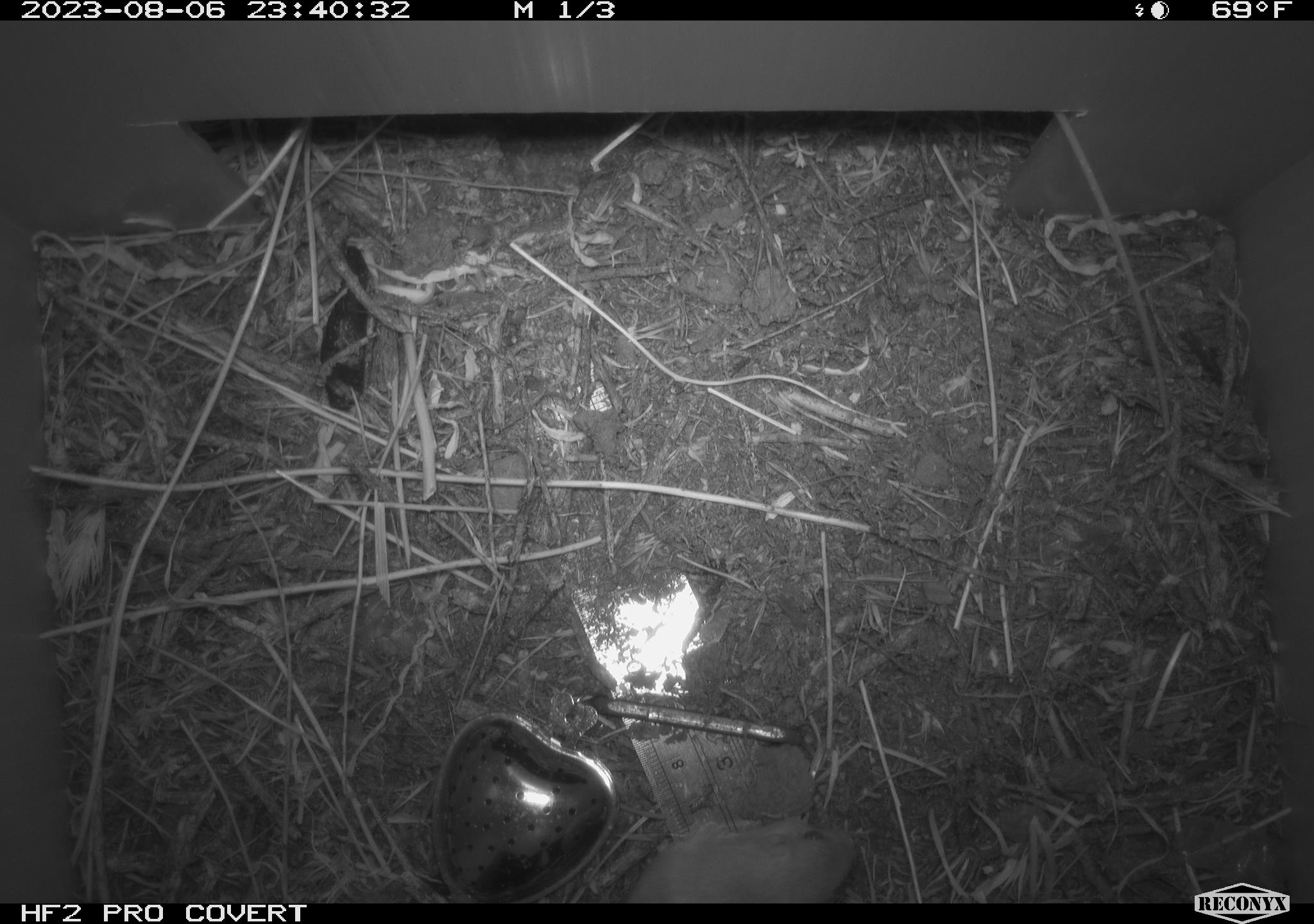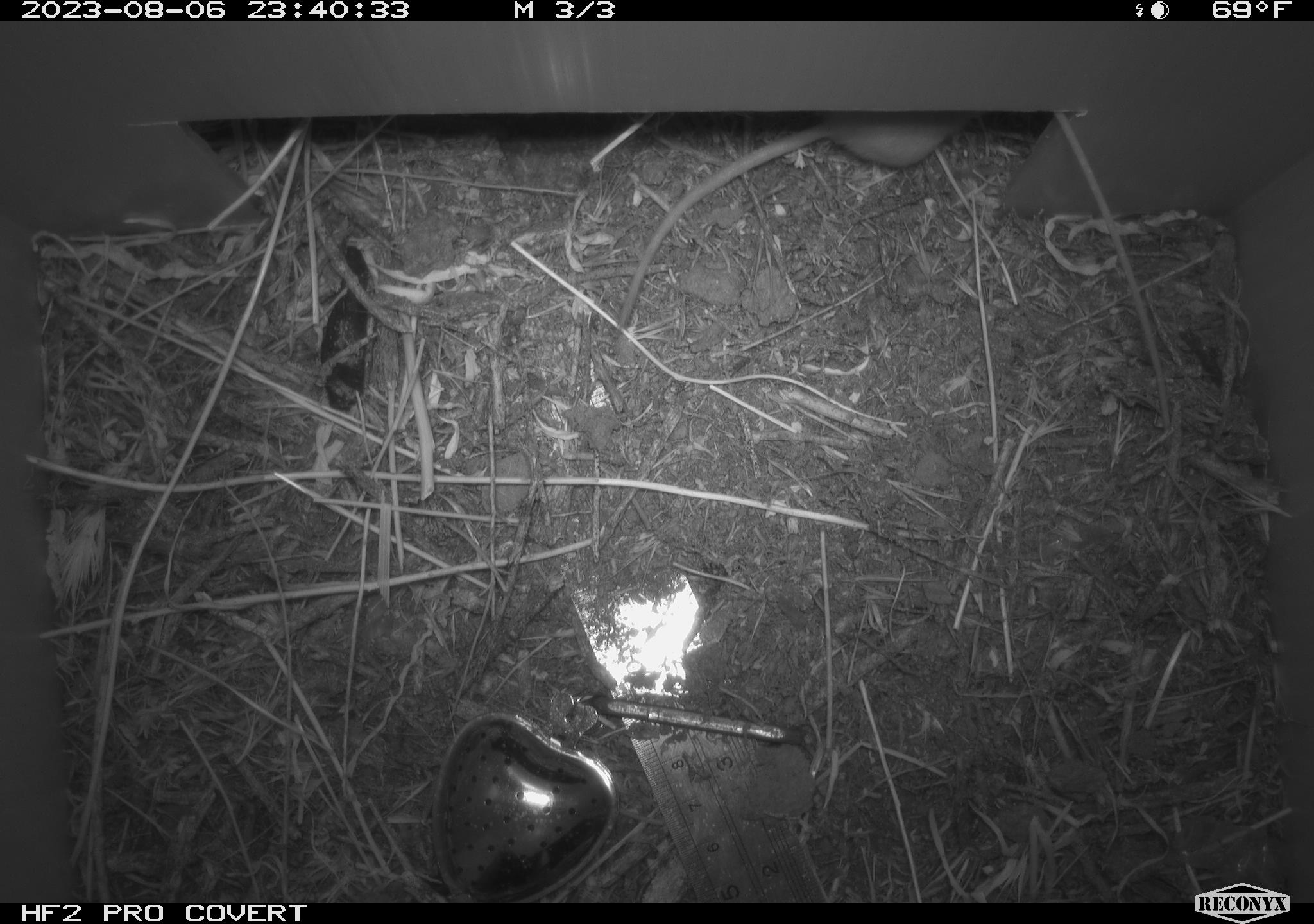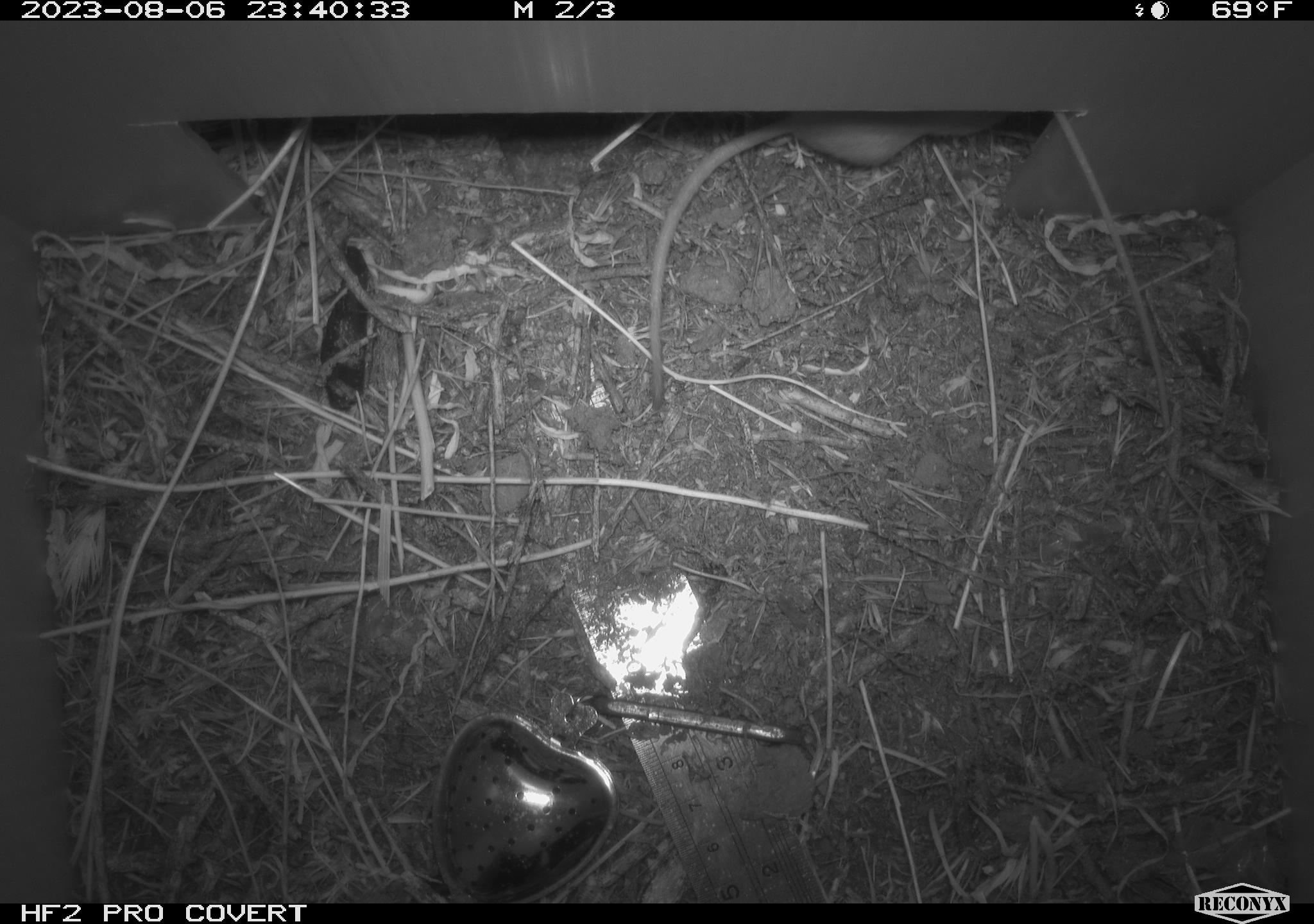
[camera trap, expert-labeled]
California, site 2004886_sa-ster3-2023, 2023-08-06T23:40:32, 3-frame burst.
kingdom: Animalia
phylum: Chordata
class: Mammalia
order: Rodentia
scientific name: Rodentia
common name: mouse species